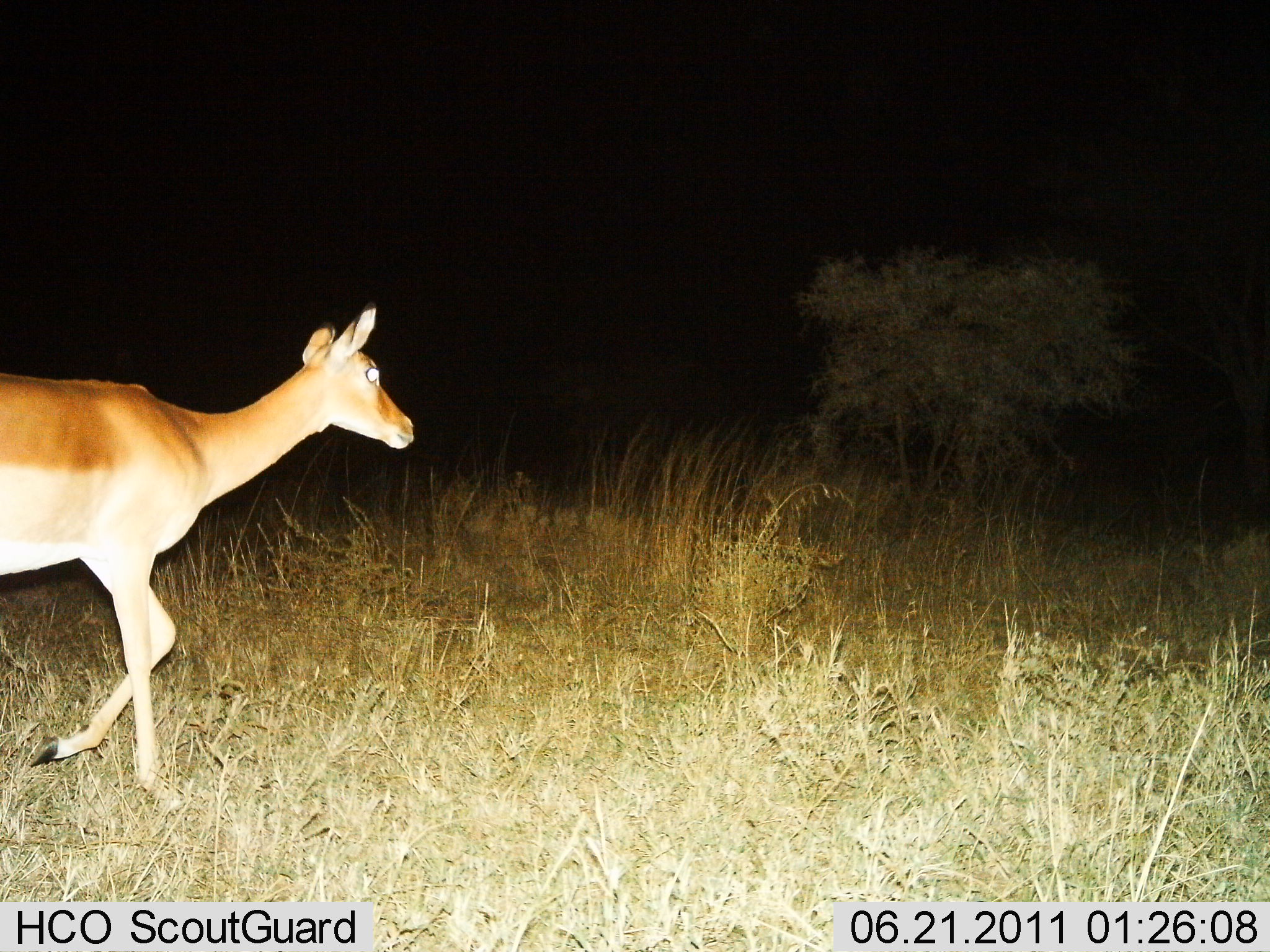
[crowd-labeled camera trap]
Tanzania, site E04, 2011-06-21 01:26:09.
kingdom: Animalia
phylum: Chordata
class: Mammalia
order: Artiodactyla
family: Bovidae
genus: Aepyceros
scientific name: Aepyceros melampus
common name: impala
Impala (Aepyceros melampus), count 1. Behavior (volunteer vote fractions): standing 0%, resting 0%, moving 100%, interacting 0%. Young present (vote fraction): 0%. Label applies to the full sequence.